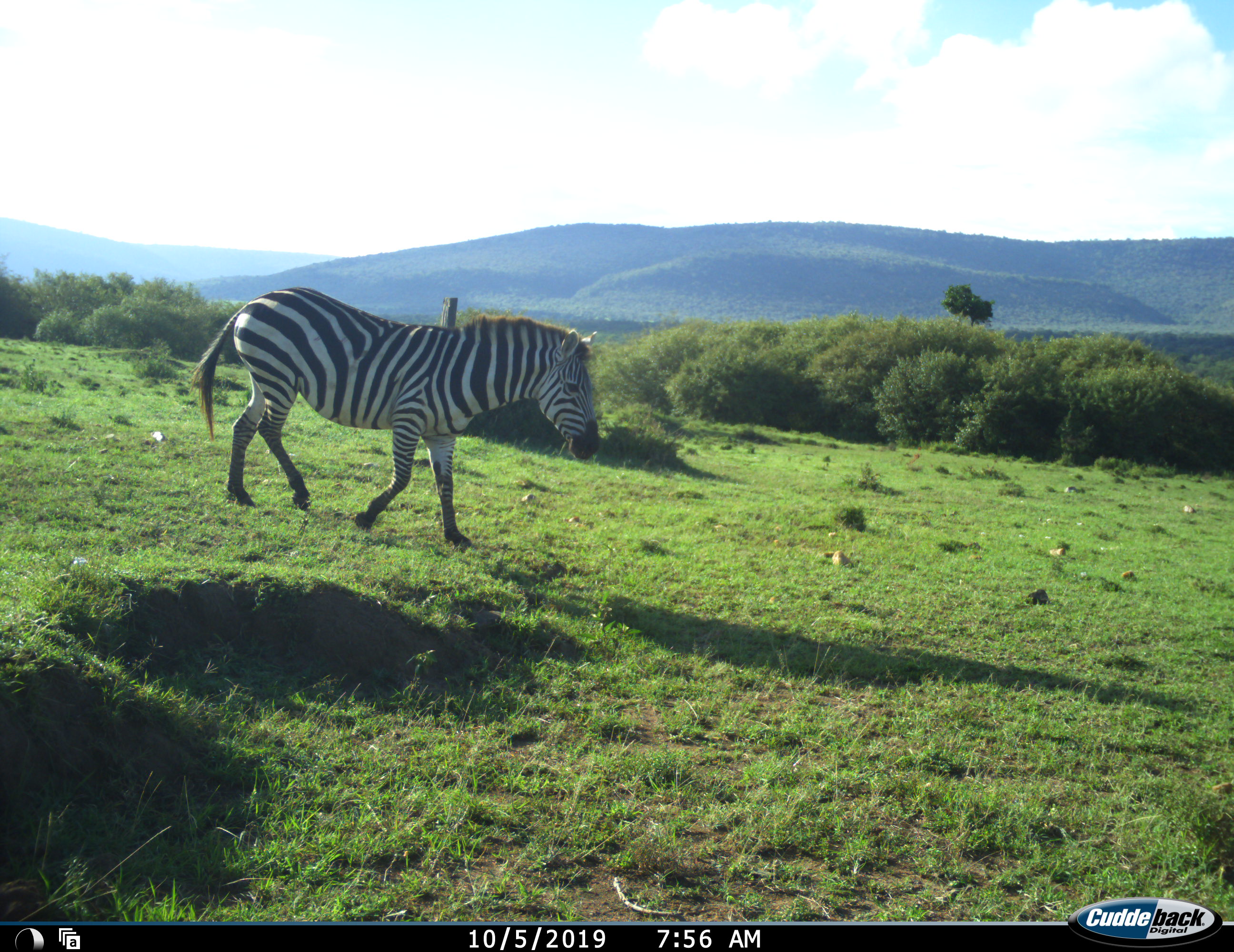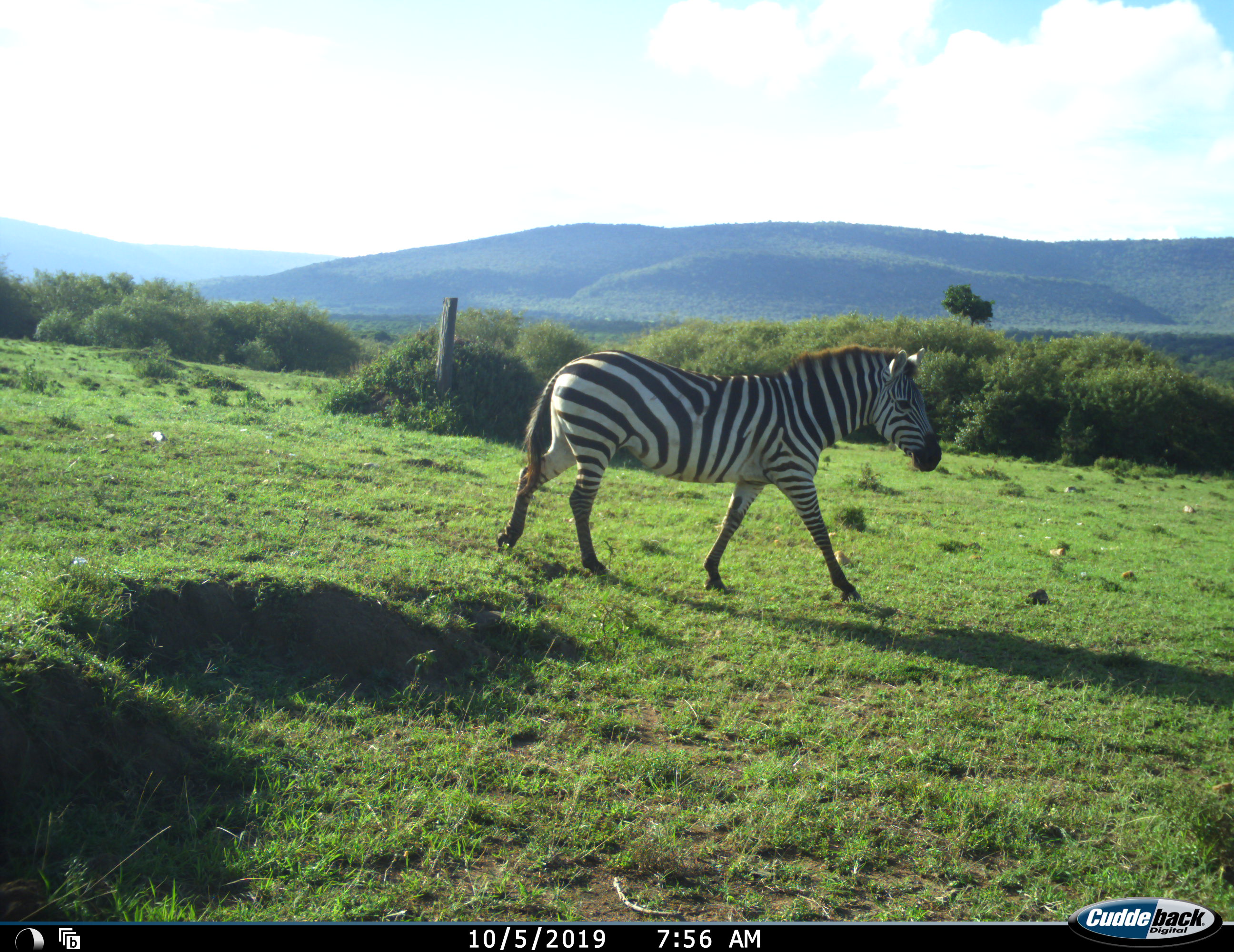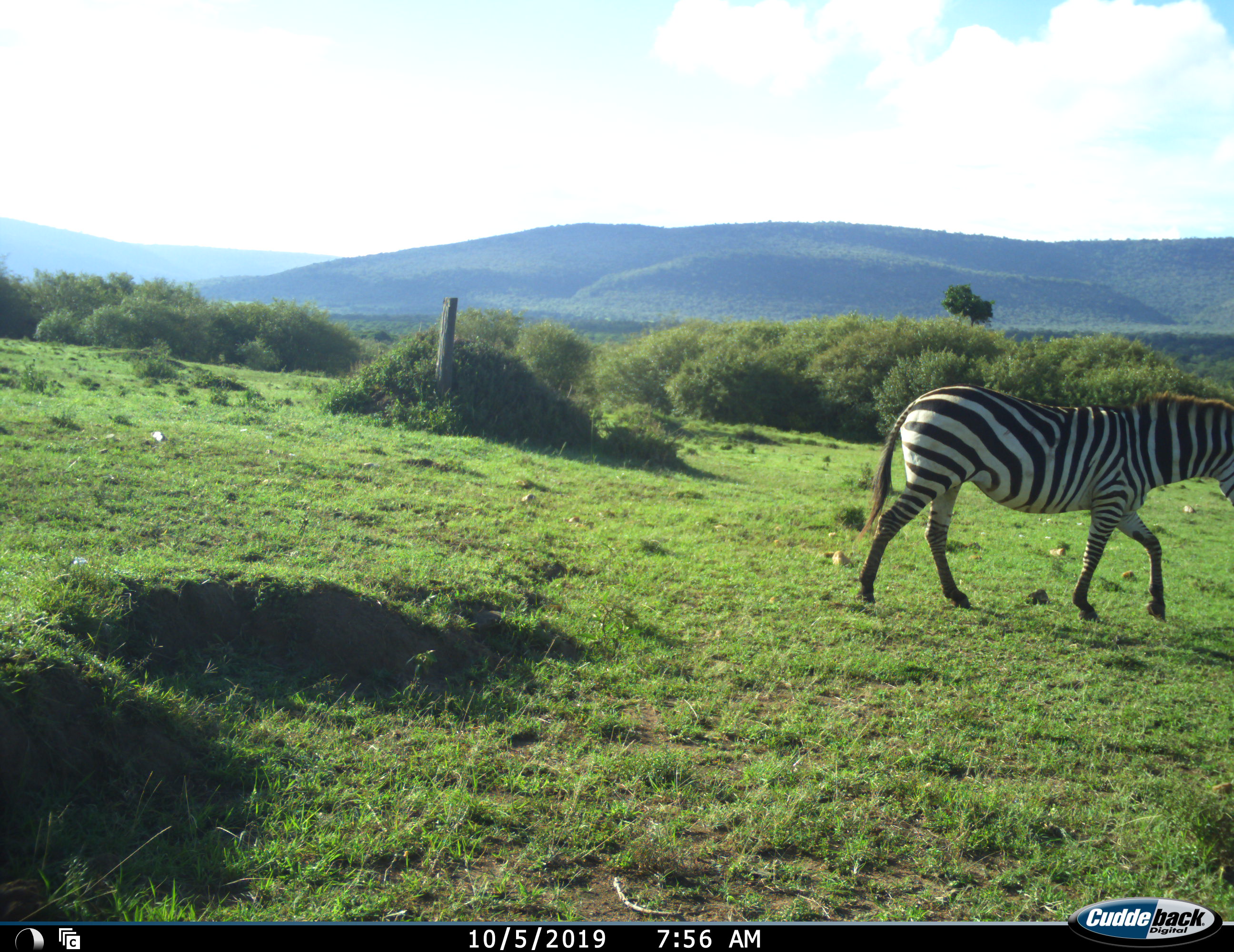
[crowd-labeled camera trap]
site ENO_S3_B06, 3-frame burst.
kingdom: Animalia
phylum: Chordata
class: Mammalia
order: Perissodactyla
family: Equidae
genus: Equus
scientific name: Equus quagga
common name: plains zebra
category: zebraplains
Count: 1.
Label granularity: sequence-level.